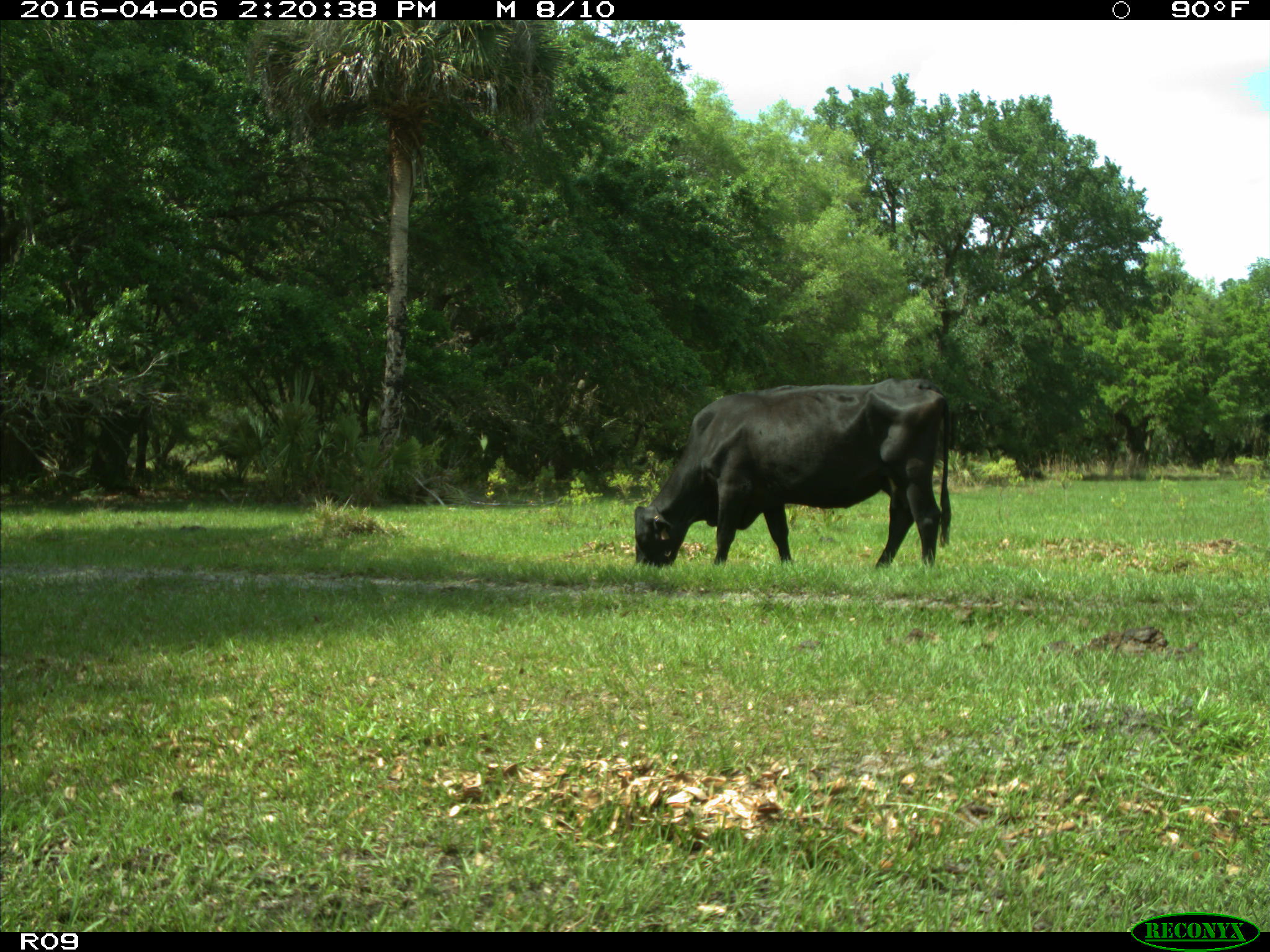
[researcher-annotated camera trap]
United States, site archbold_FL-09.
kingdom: Animalia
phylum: Chordata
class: Mammalia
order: Artiodactyla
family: Bovidae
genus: Bos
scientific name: Bos taurus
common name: domestic cow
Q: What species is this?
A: Bos taurus (domestic cow).